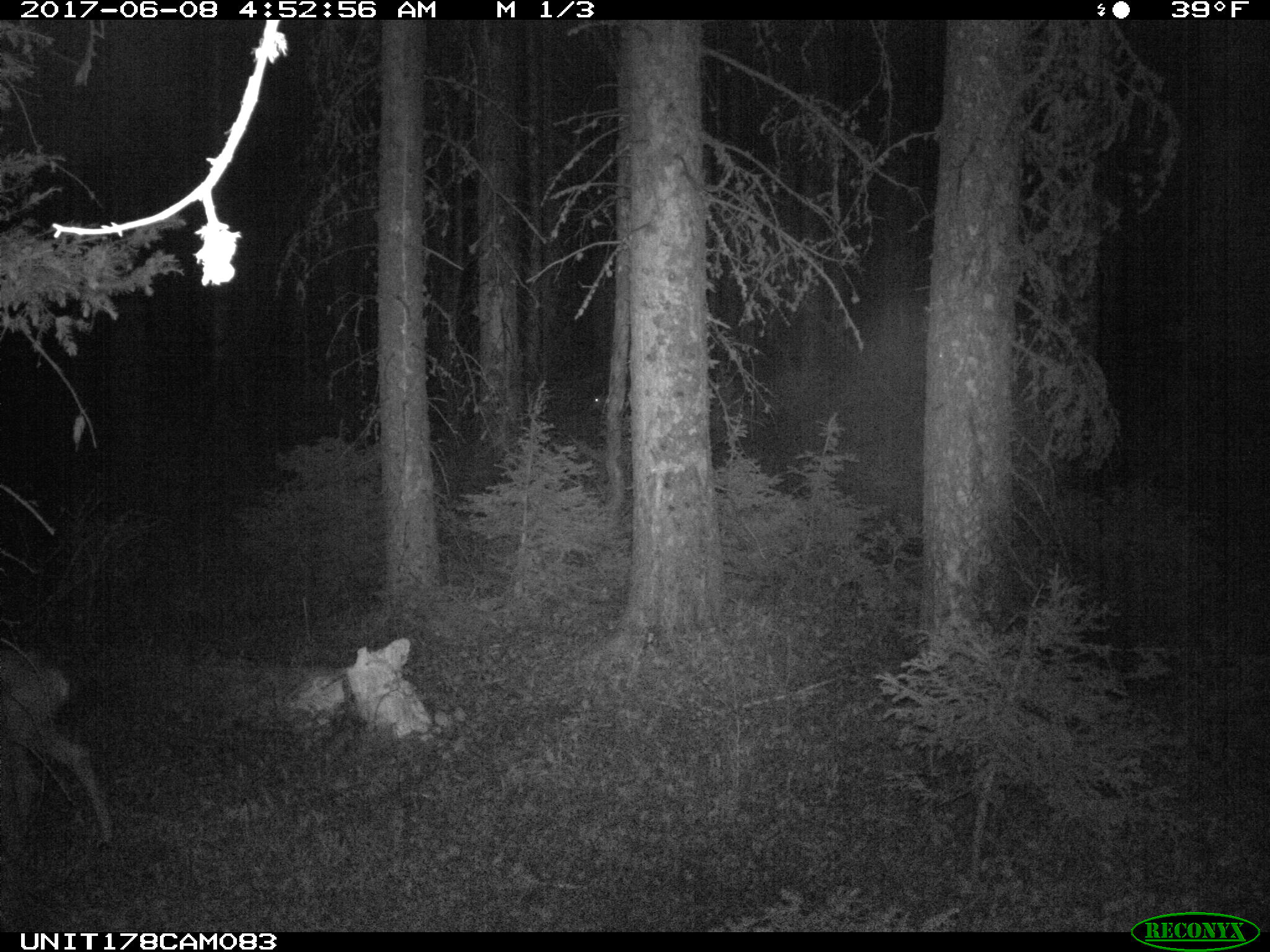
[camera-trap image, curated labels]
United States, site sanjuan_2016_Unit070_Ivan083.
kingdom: Animalia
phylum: Chordata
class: Mammalia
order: Artiodactyla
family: Cervidae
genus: Odocoileus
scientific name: Odocoileus hemionus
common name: mule deer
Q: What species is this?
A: Odocoileus hemionus (mule deer).